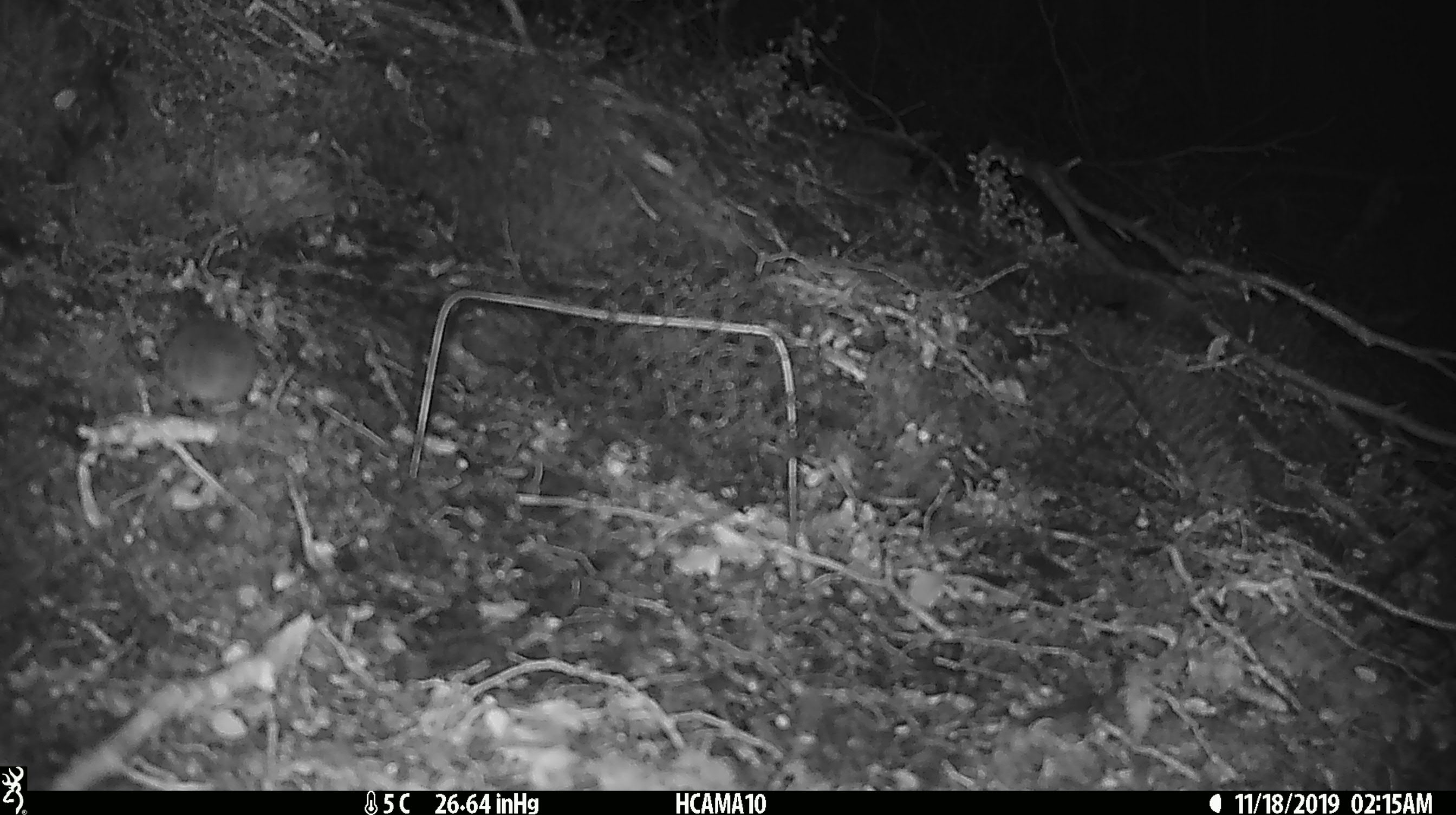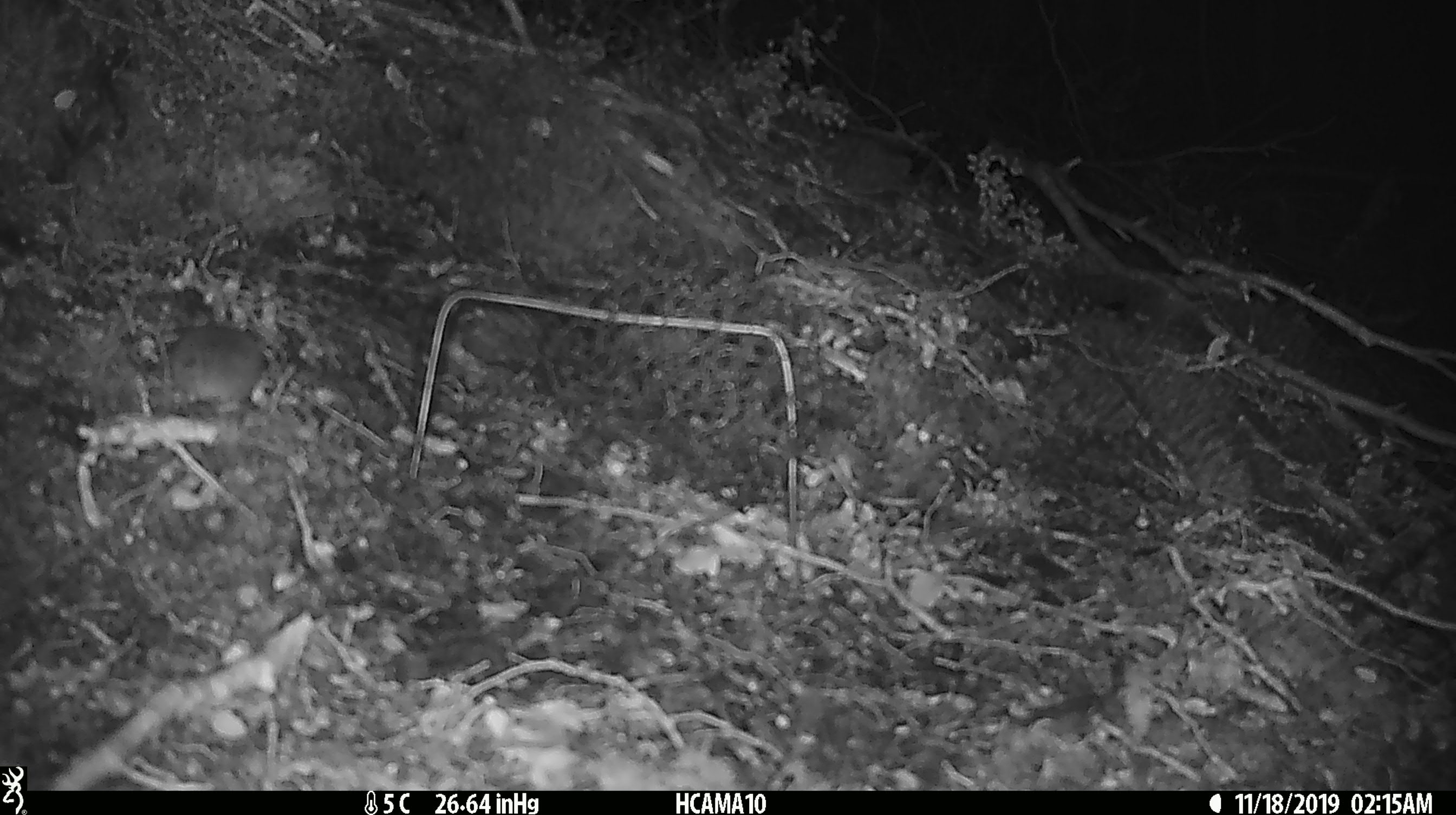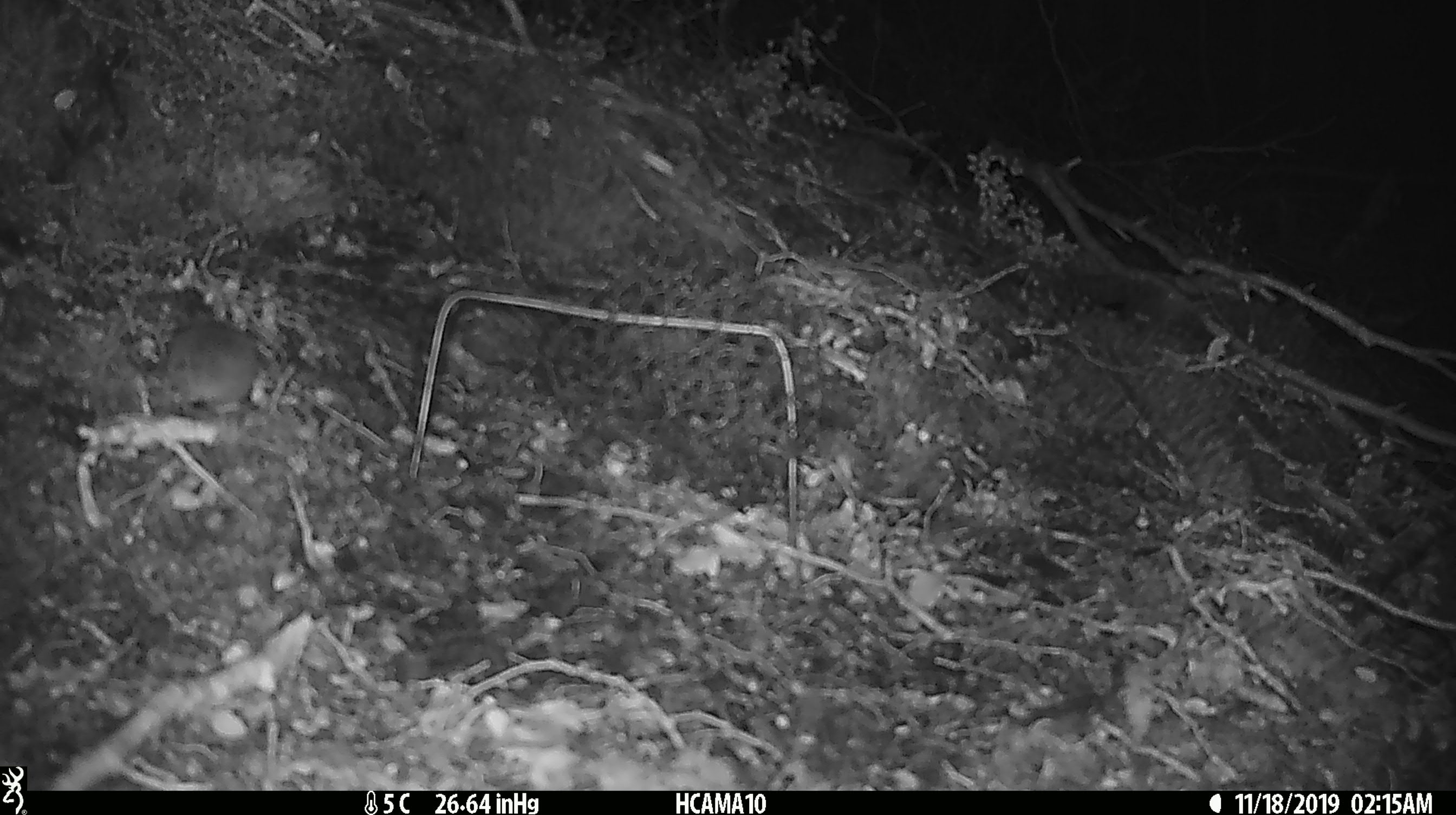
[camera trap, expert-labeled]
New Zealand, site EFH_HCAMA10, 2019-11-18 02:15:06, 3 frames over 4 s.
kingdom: Animalia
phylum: Chordata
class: Mammalia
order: Rodentia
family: Muridae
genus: Mus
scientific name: Mus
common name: mouse